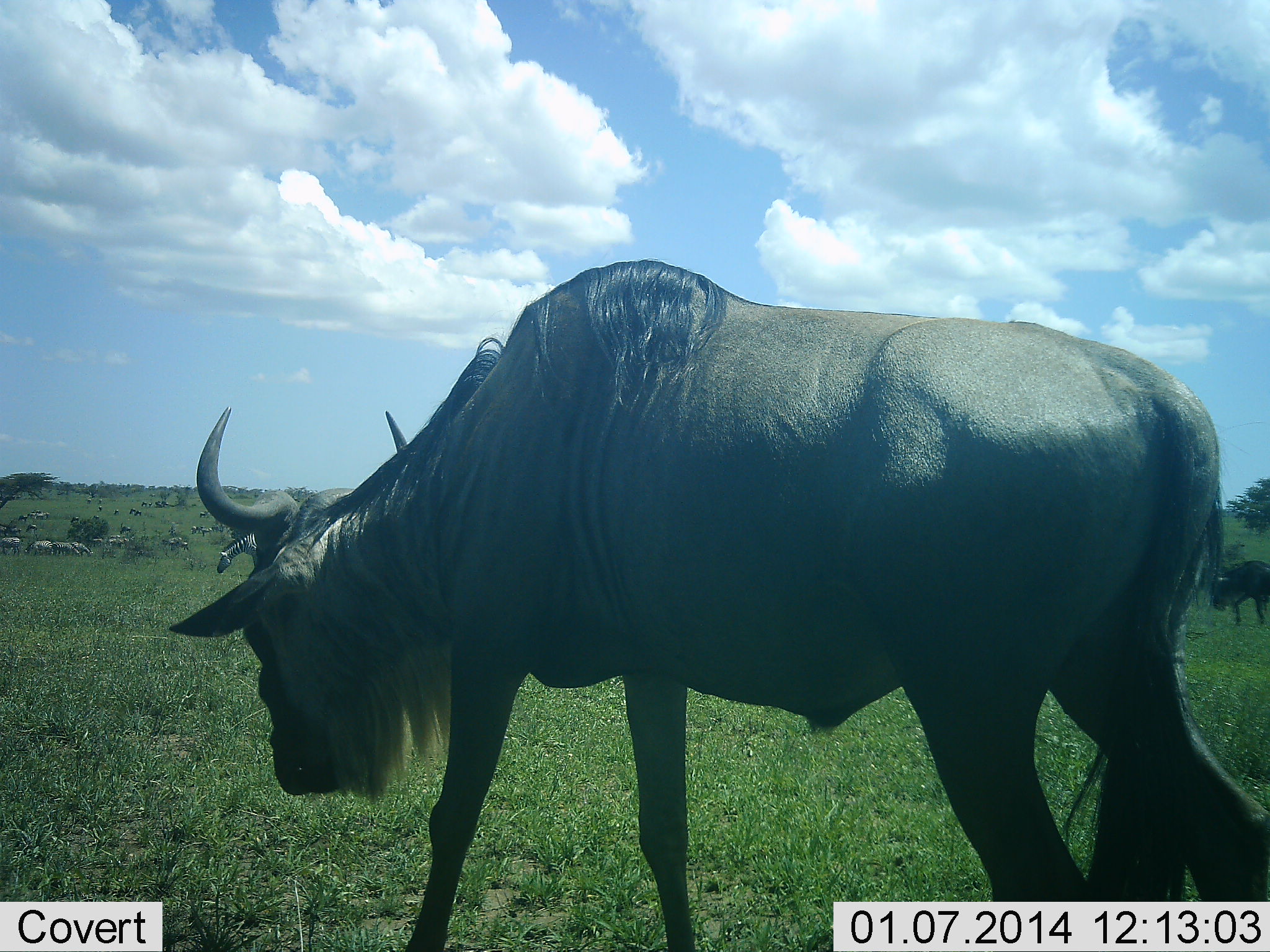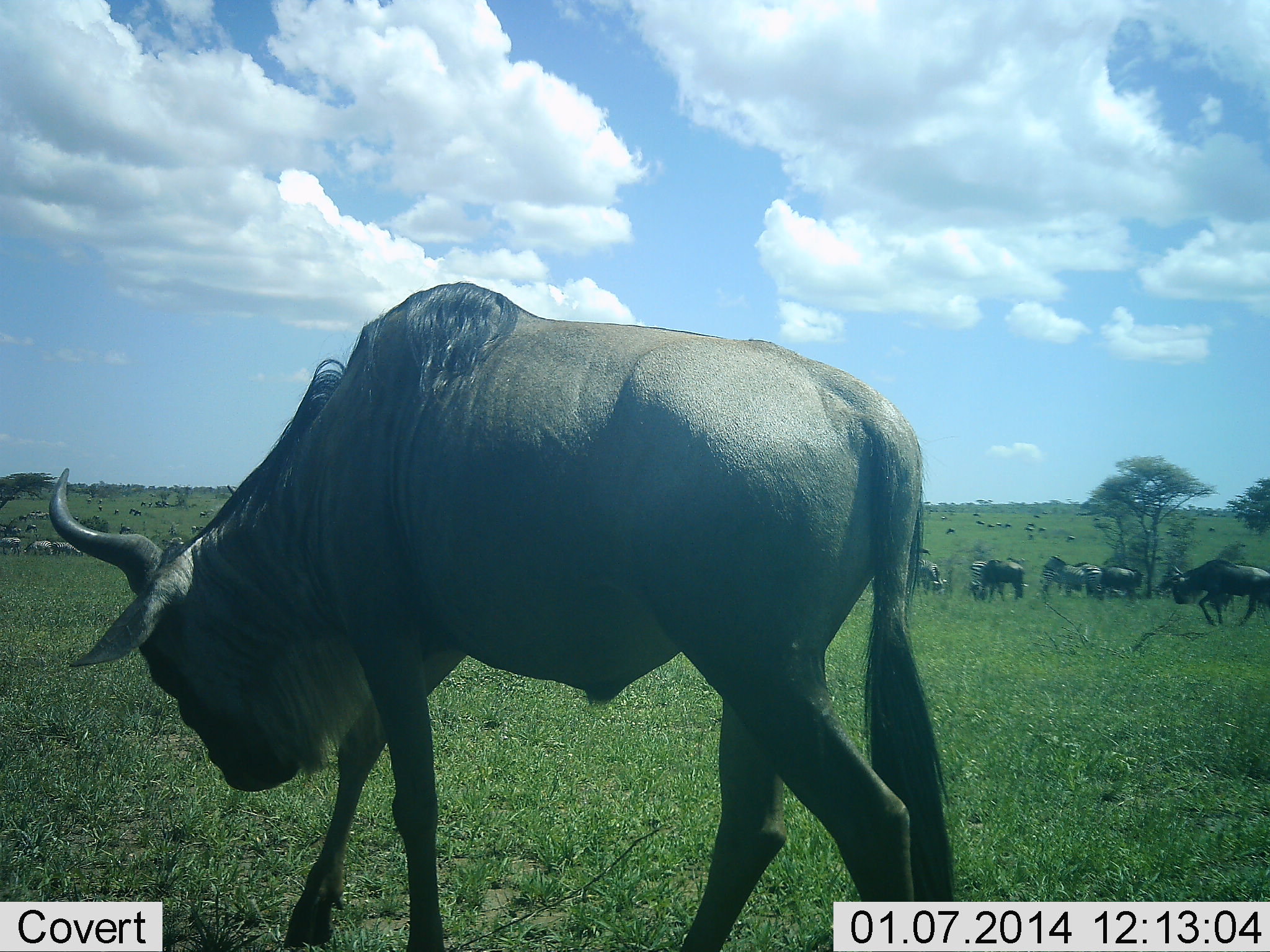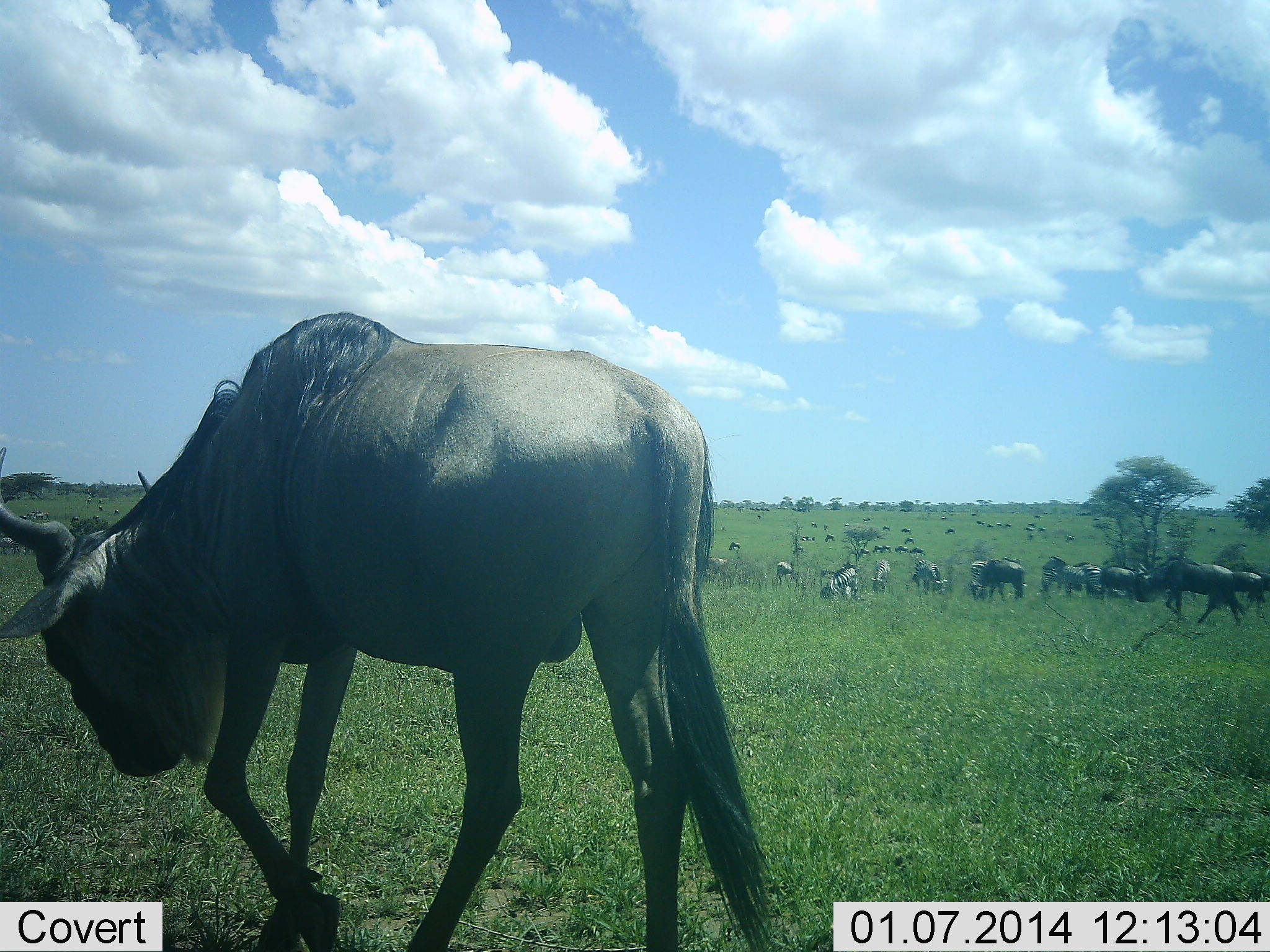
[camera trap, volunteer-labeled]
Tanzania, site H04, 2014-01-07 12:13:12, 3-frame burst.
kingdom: Animalia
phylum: Chordata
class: Mammalia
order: Artiodactyla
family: Bovidae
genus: Connochaetes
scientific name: Connochaetes taurinus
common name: blue wildebeest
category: wildebeest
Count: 11-50.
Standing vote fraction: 47%.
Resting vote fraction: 7%.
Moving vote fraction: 87%.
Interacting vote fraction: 0%.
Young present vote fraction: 0%.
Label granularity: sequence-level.